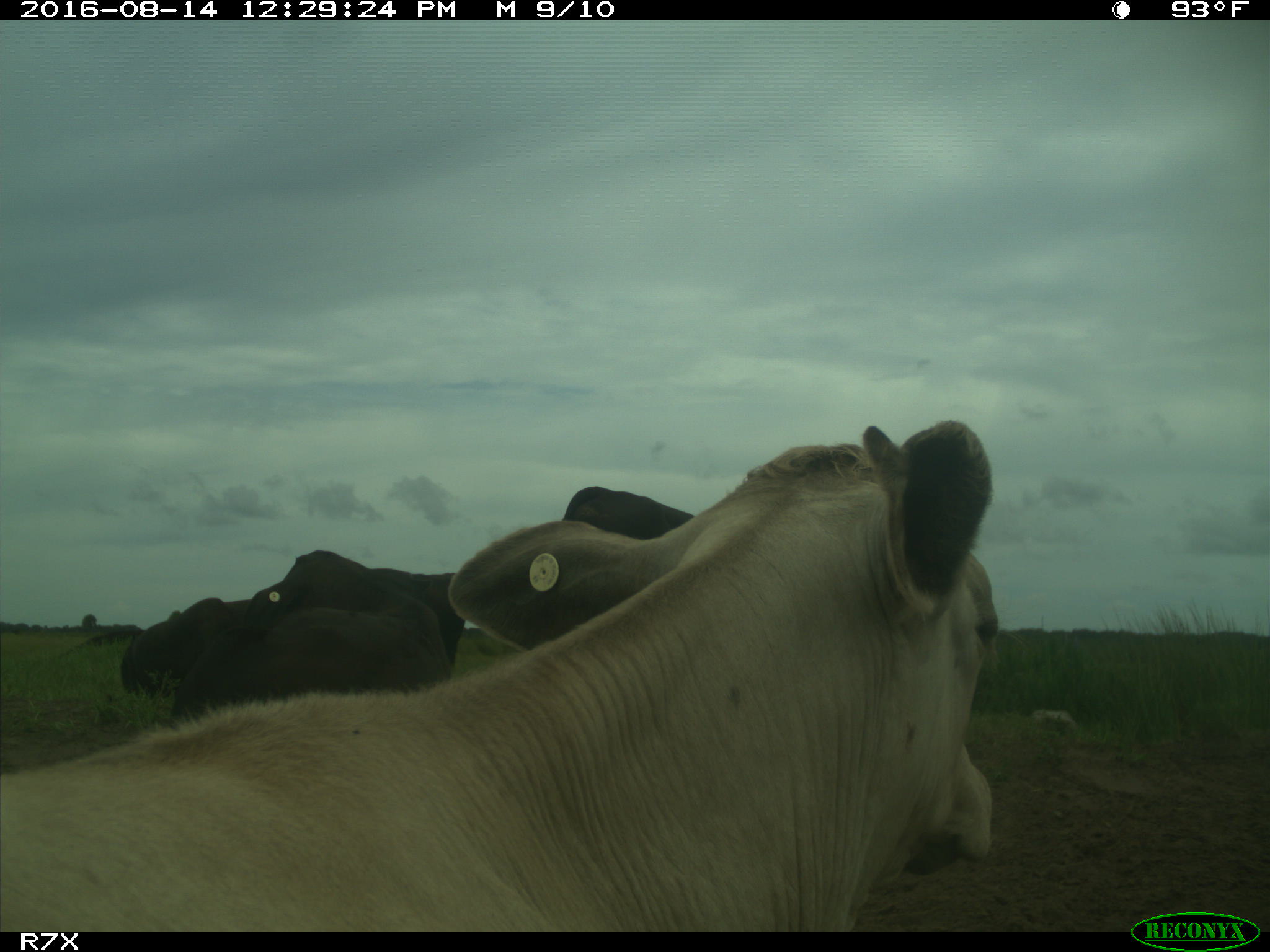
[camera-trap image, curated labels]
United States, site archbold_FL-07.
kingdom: Animalia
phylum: Chordata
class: Mammalia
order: Artiodactyla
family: Bovidae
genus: Bos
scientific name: Bos taurus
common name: domestic cow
Bos taurus (domestic cow).